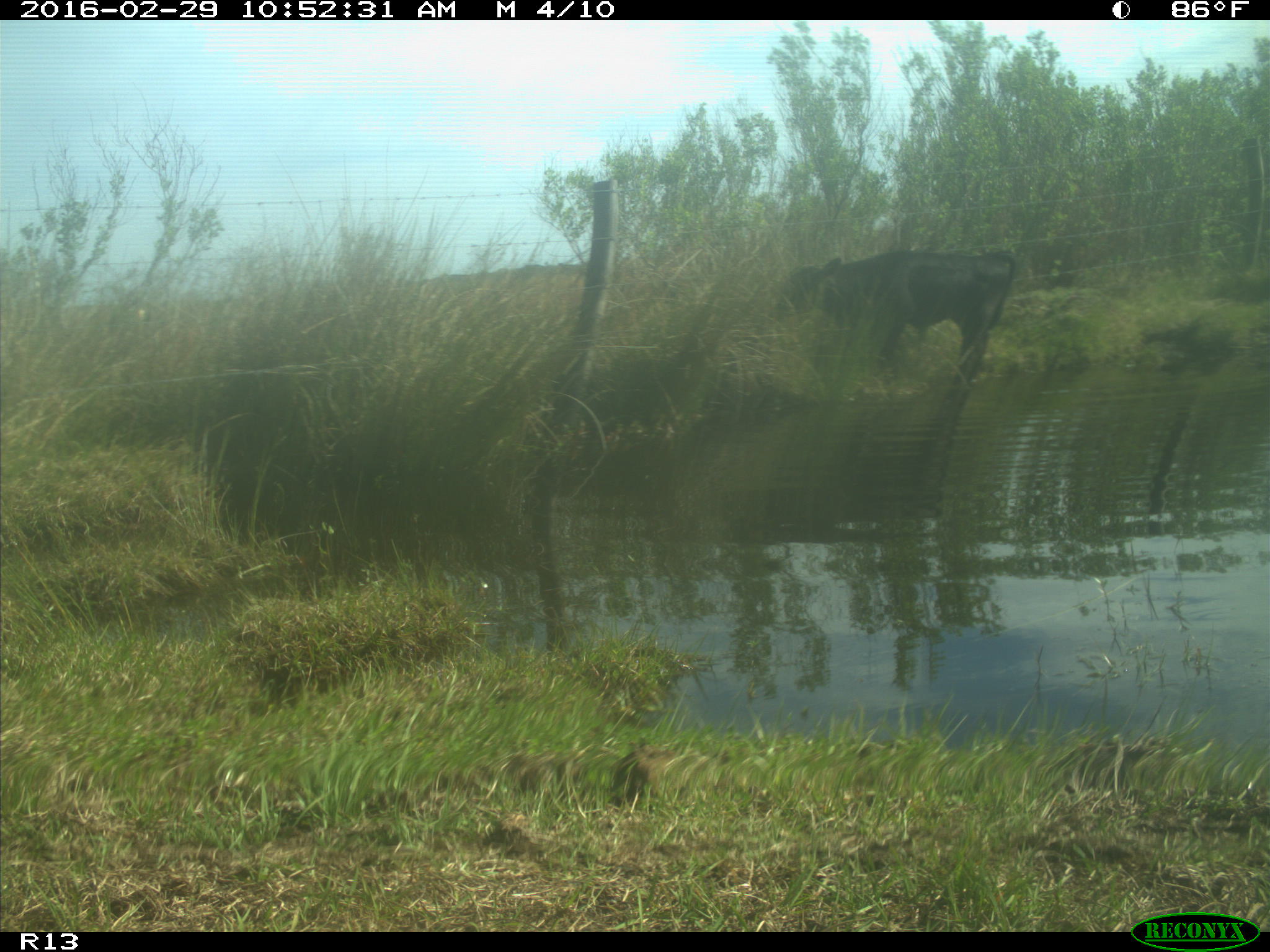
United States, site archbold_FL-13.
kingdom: Animalia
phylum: Chordata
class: Mammalia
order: Artiodactyla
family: Bovidae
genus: Bos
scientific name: Bos taurus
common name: domestic cow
Bos taurus (domestic cow).